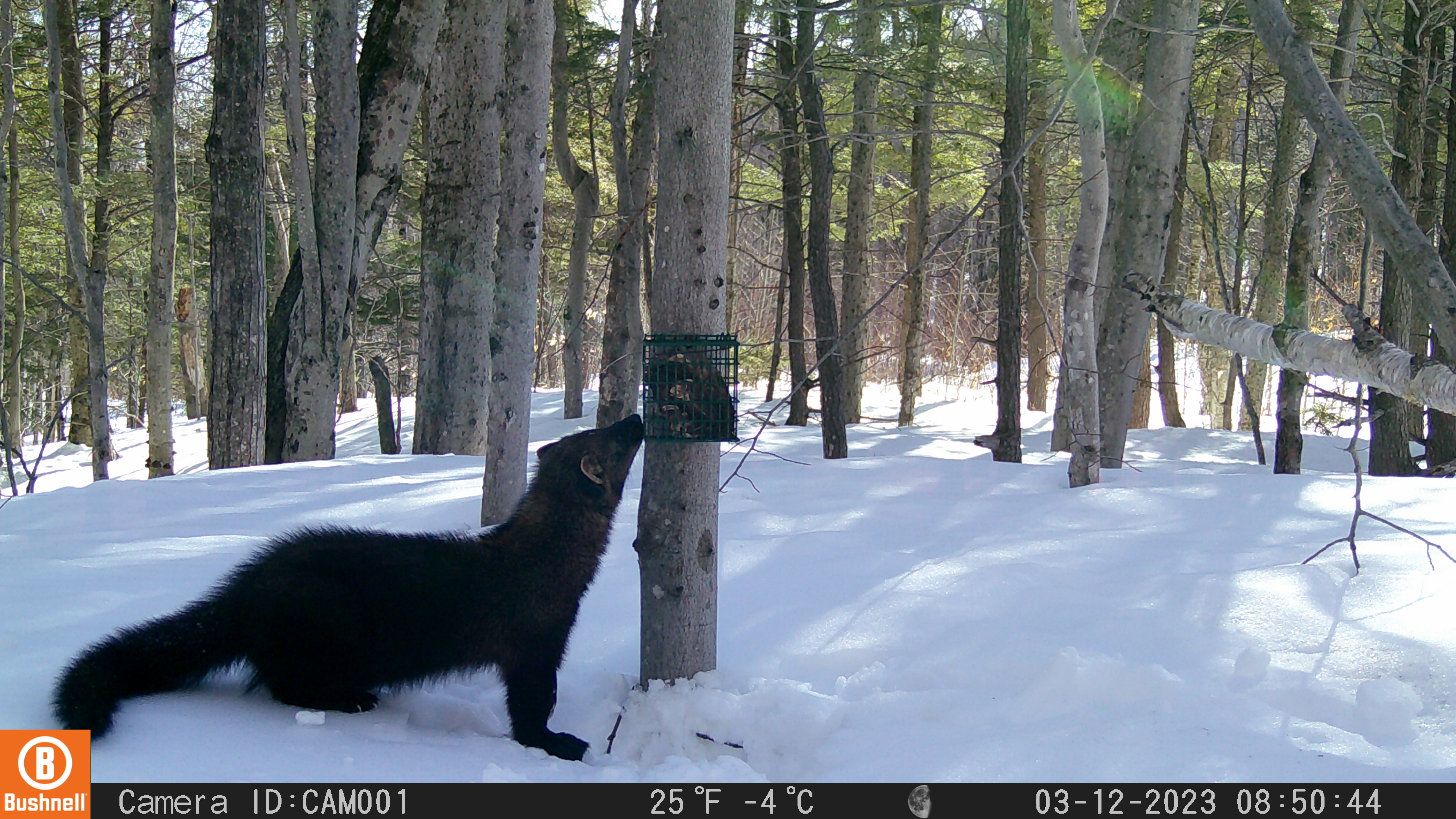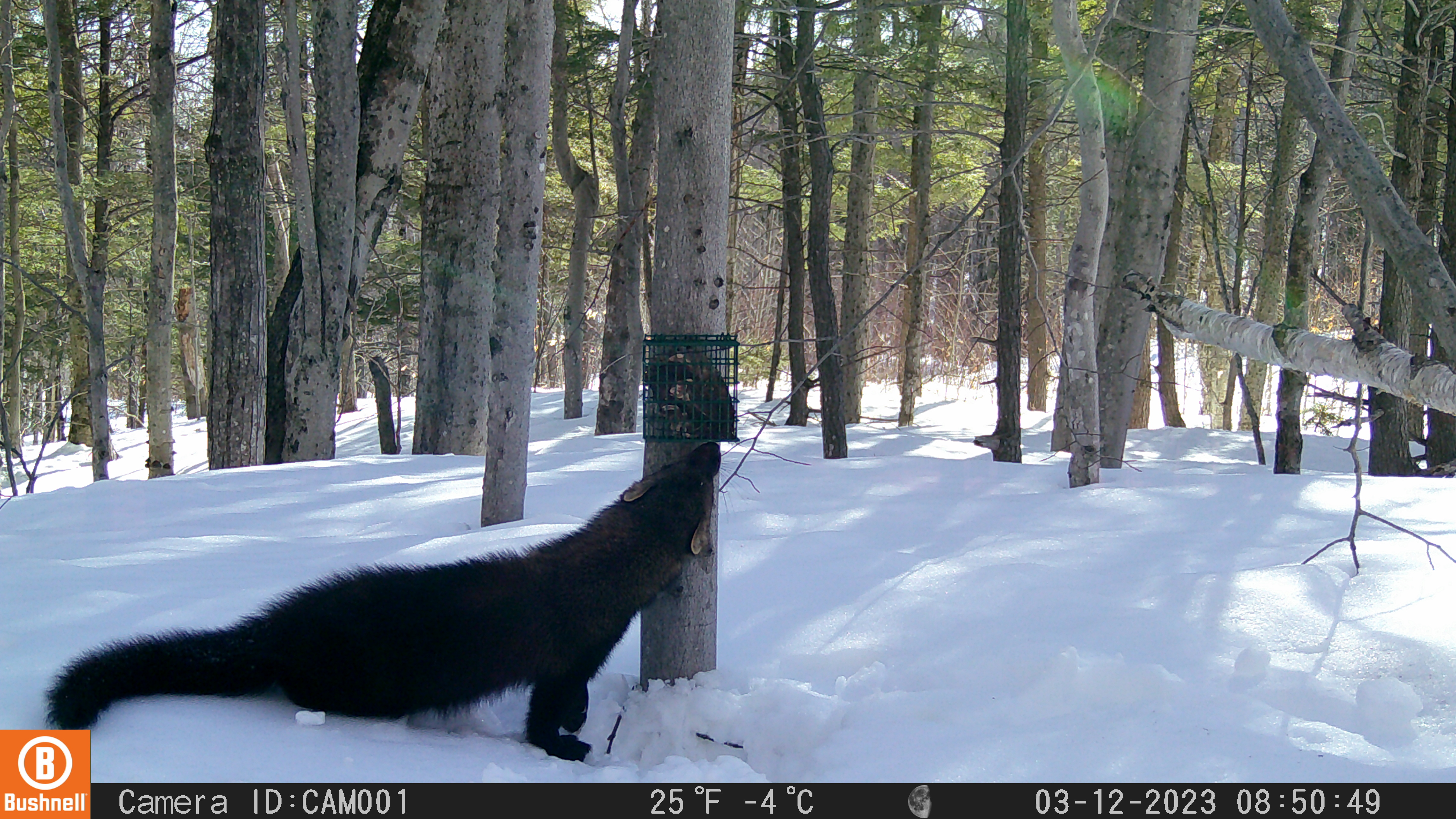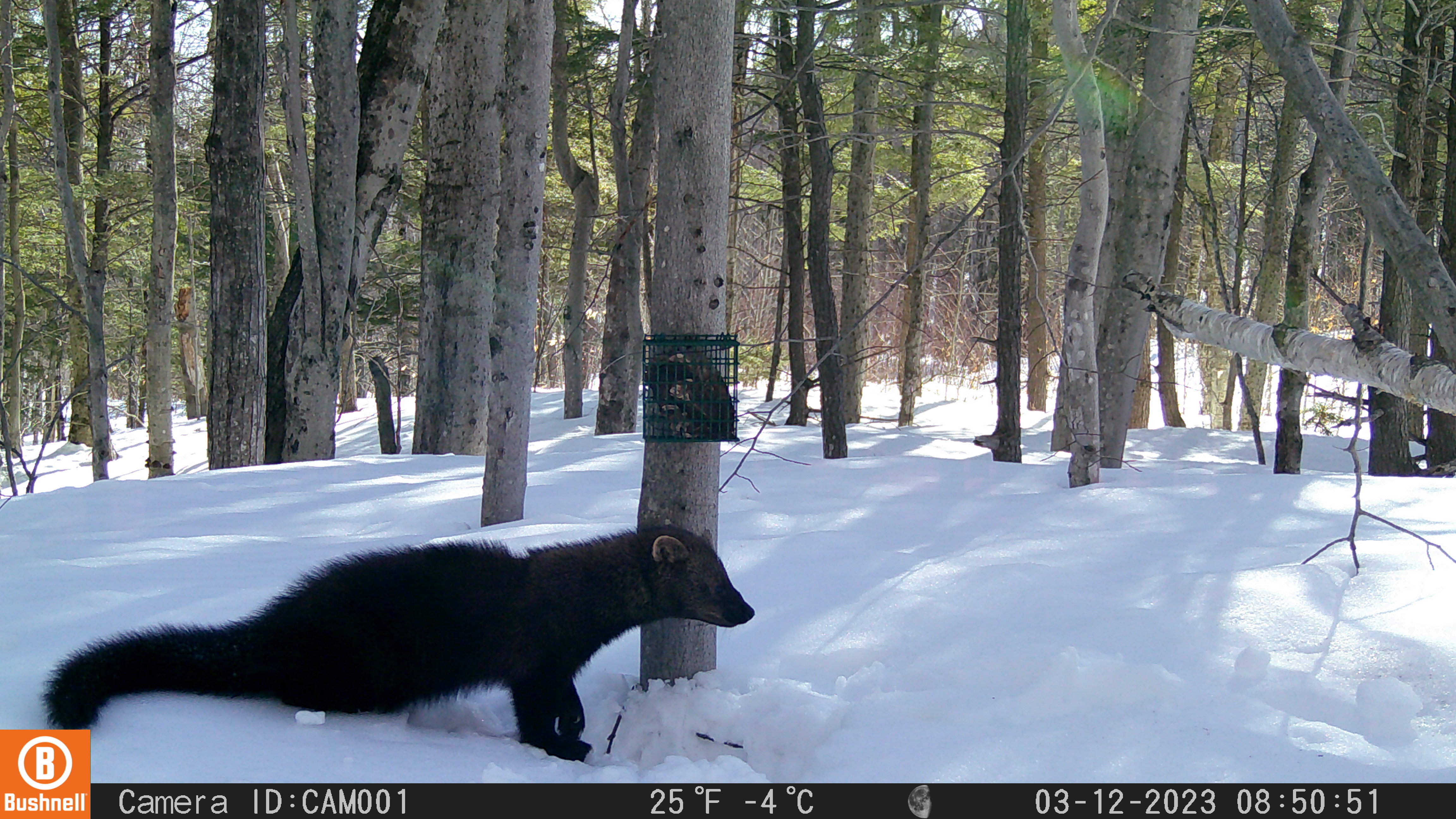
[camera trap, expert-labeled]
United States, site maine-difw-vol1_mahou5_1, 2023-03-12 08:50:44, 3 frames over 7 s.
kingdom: Animalia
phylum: Chordata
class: Mammalia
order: Carnivora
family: Mustelidae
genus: Pekania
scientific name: Pekania pennanti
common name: fisher